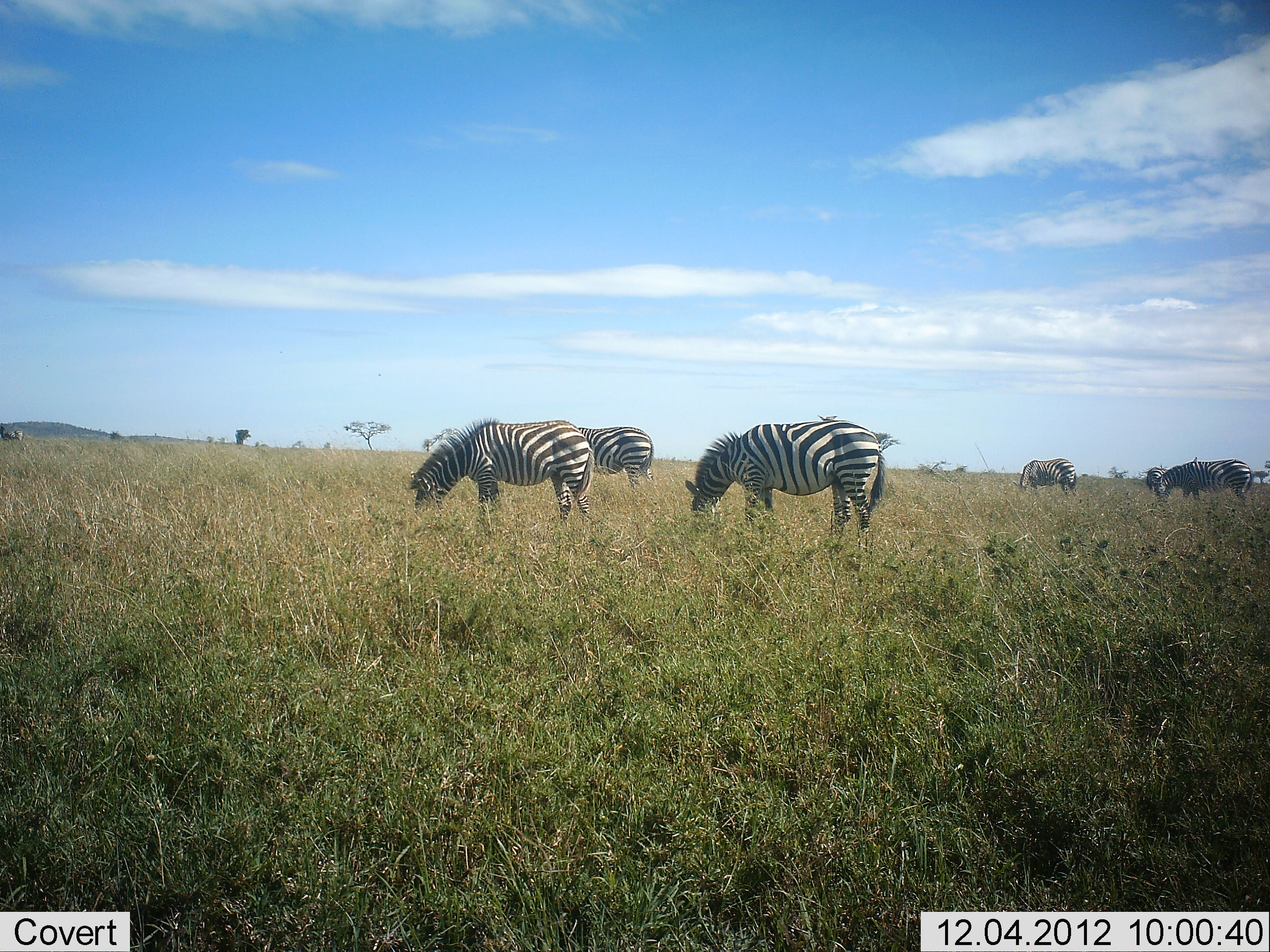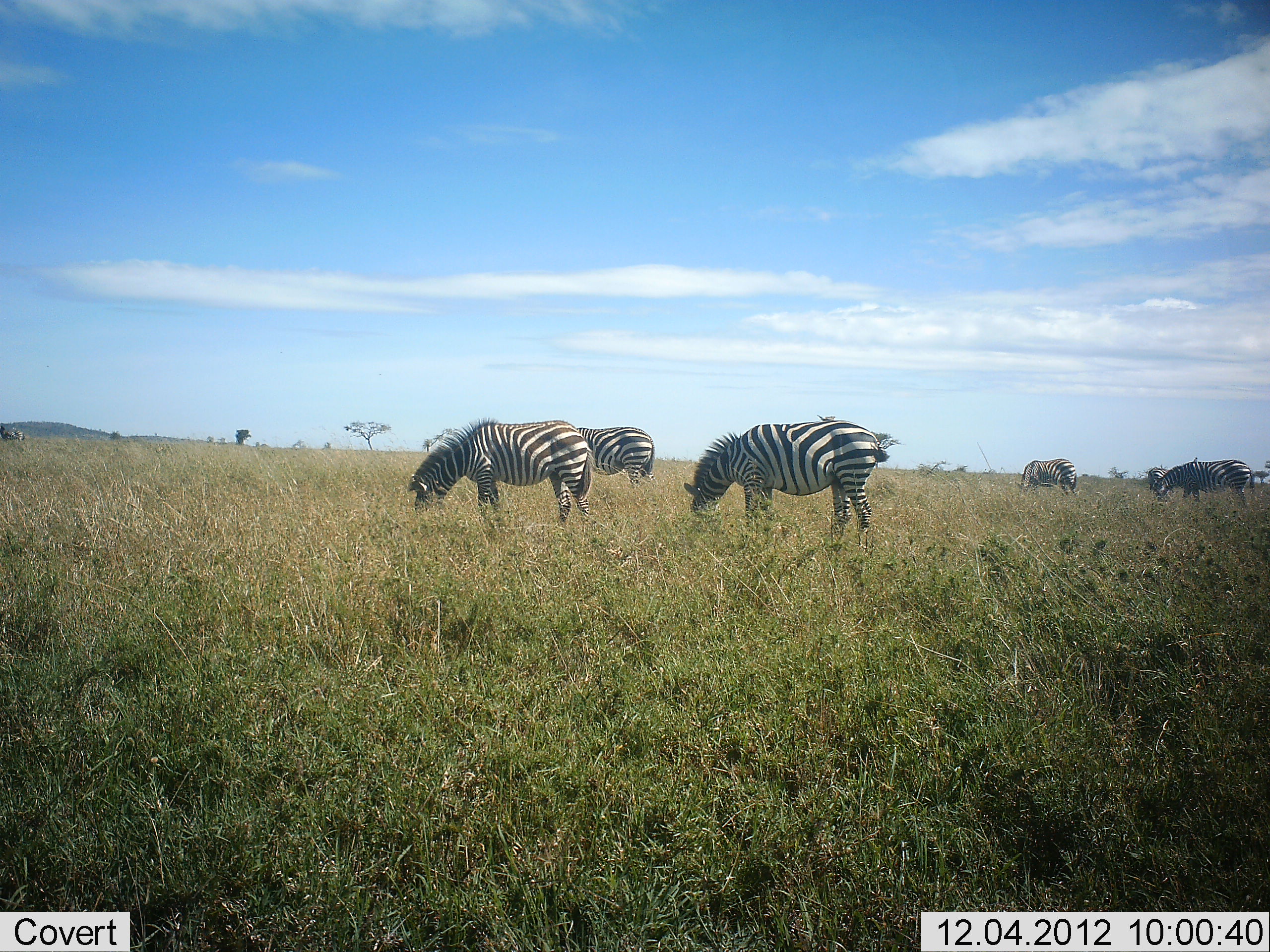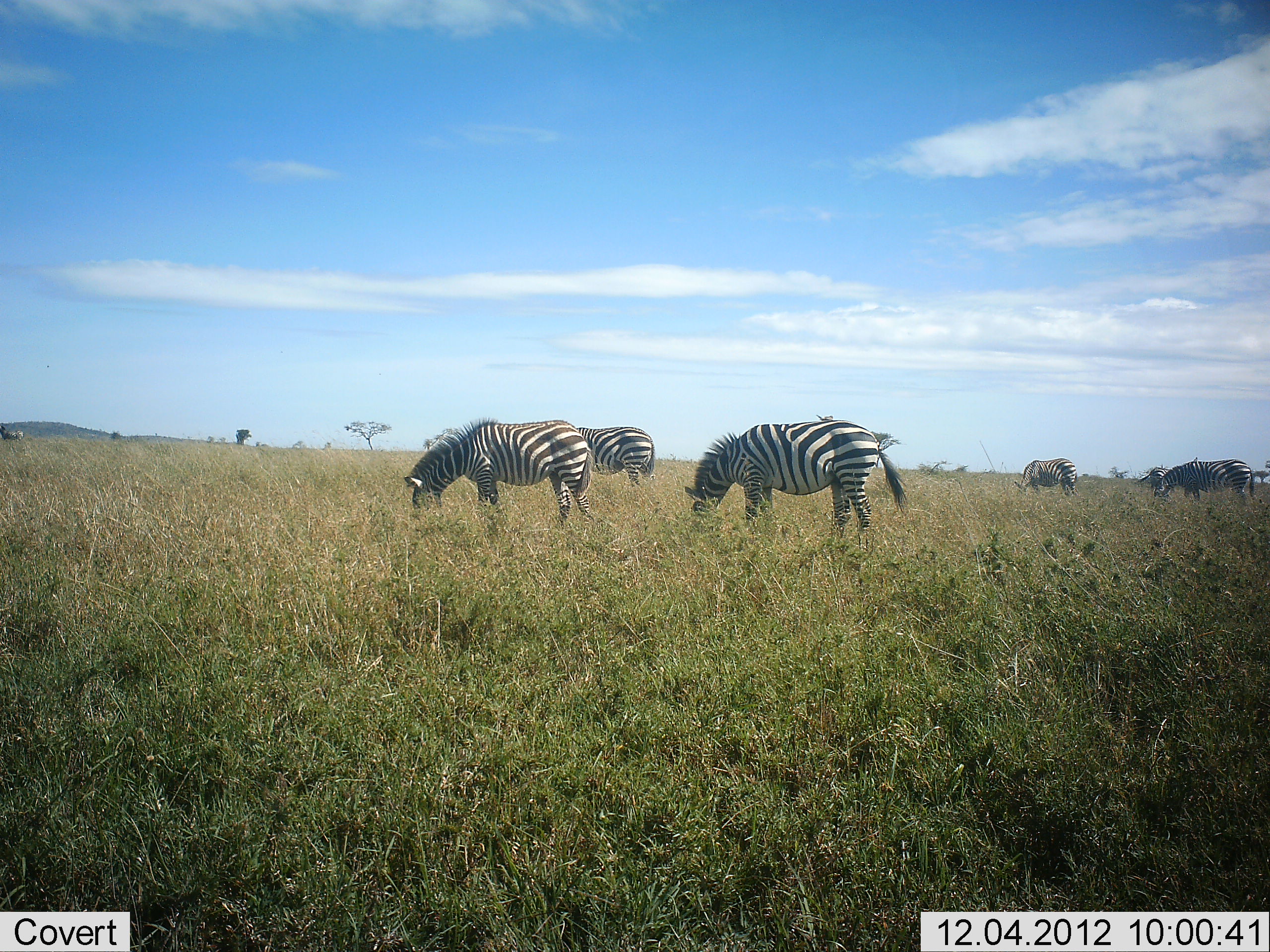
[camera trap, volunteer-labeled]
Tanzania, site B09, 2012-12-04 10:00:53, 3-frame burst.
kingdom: Animalia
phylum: Chordata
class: Mammalia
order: Perissodactyla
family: Equidae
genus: Equus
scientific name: Equus quagga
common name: plains zebra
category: zebra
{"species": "zebra (plains zebra) (Equus quagga)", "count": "6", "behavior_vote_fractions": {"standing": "50%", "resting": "0%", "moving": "0%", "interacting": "0%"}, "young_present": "0%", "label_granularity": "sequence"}